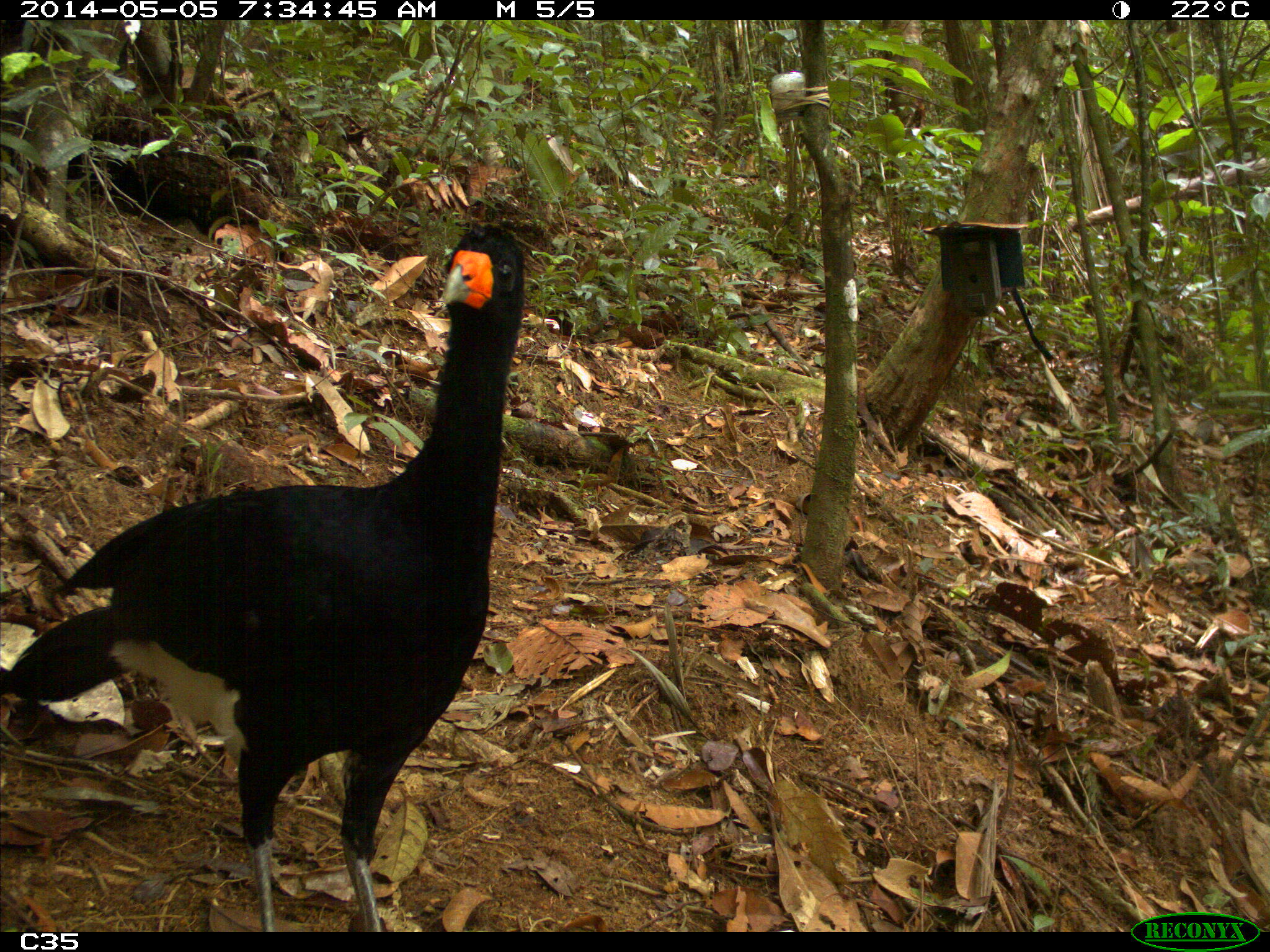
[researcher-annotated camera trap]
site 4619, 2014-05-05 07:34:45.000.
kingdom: Animalia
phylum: Chordata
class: Aves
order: Galliformes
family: Cracidae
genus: Crax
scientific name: Crax alector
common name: black curassow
Crax alector (black curassow), count 1, age adult.